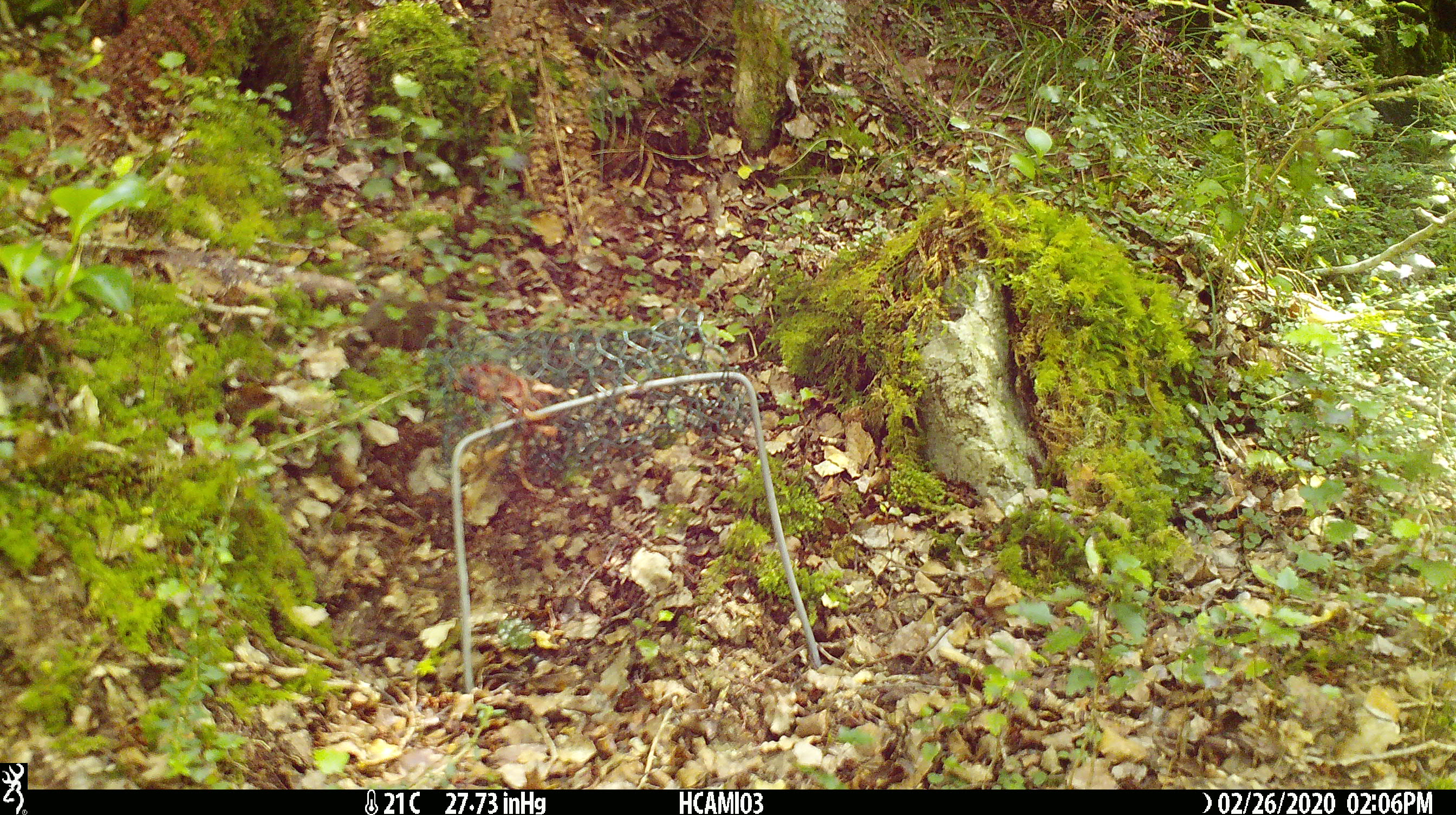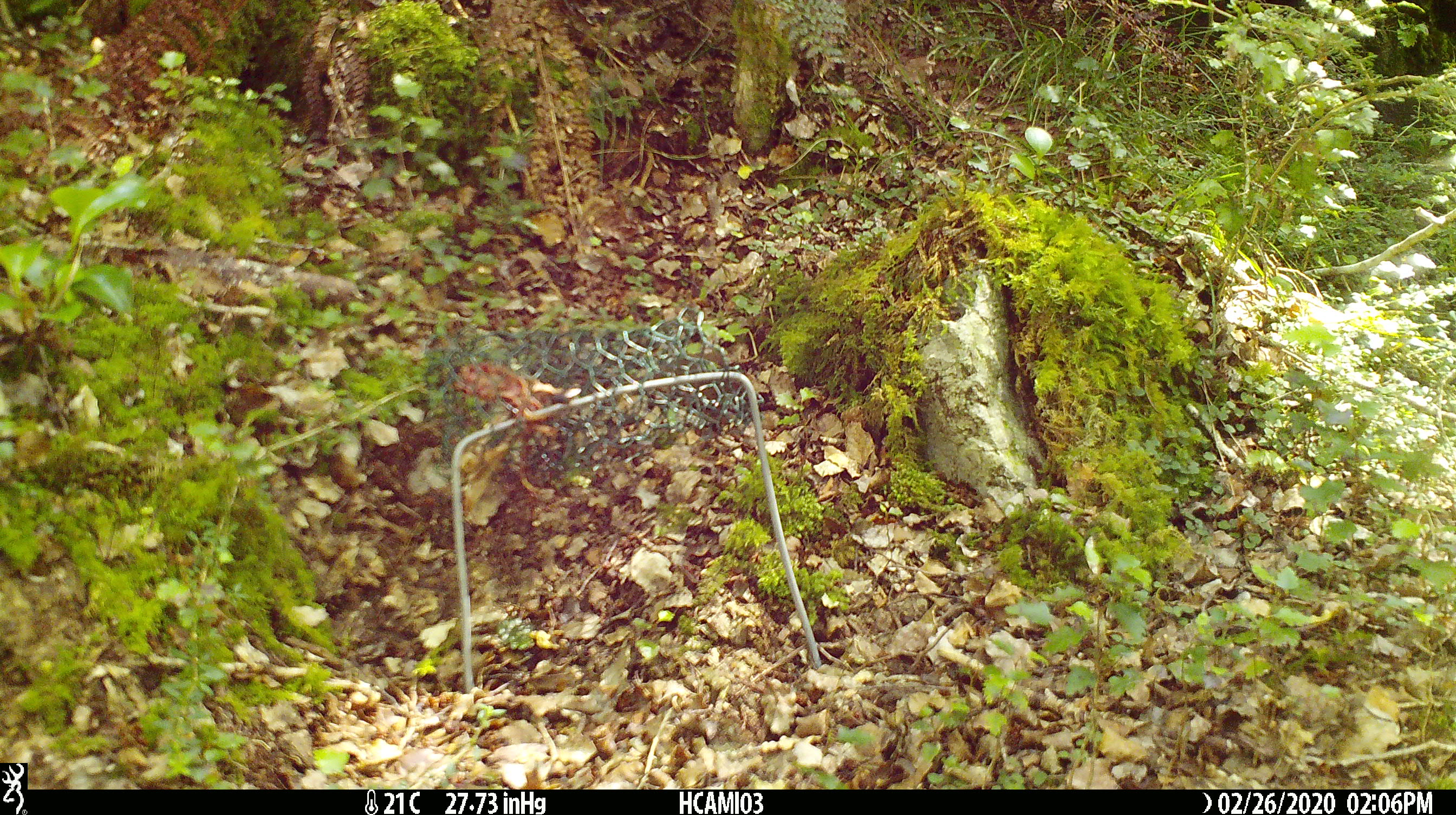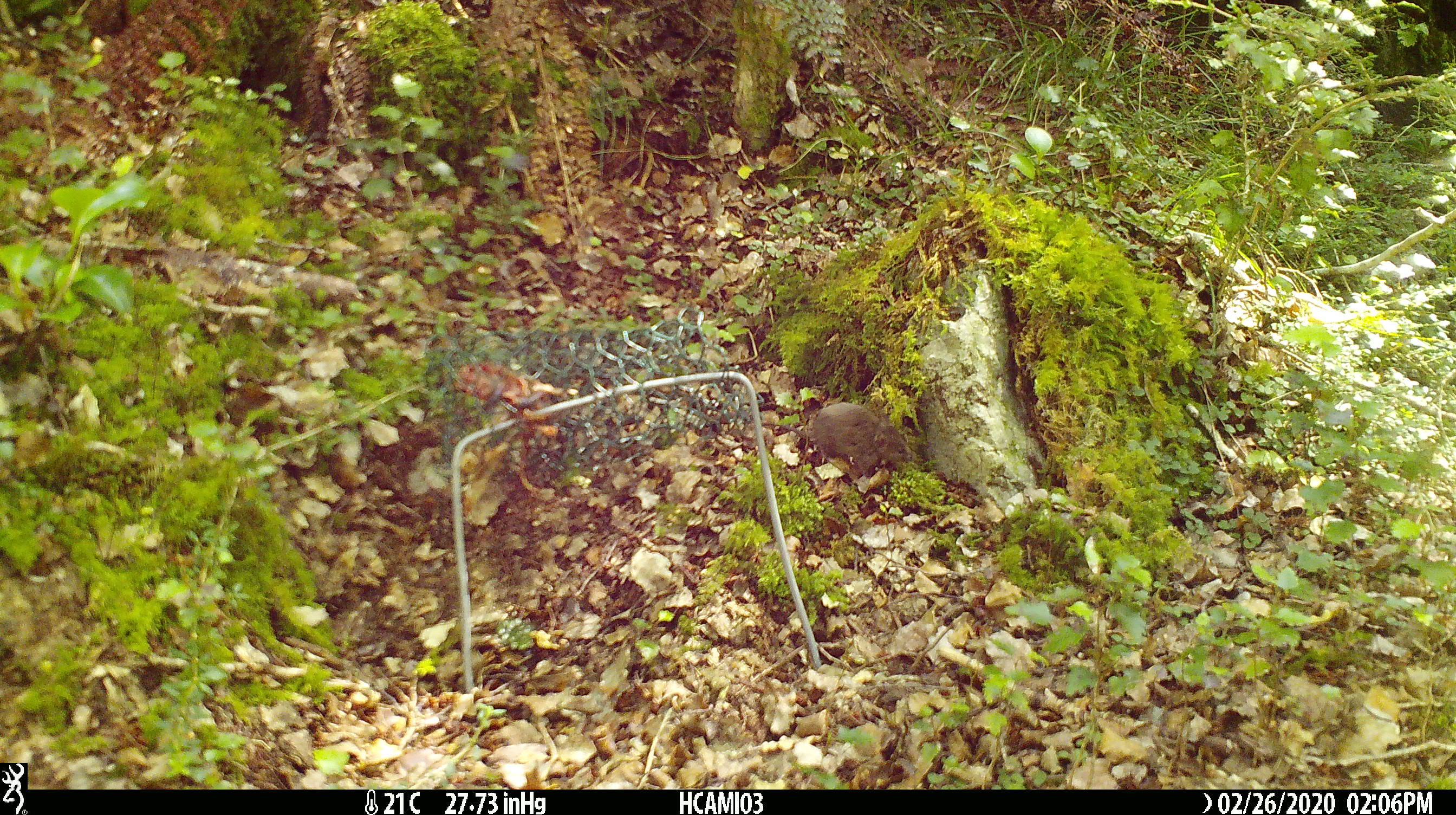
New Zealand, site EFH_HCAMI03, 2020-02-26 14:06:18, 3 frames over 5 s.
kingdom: Animalia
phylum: Chordata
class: Mammalia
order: Rodentia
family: Muridae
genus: Mus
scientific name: Mus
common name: mouse